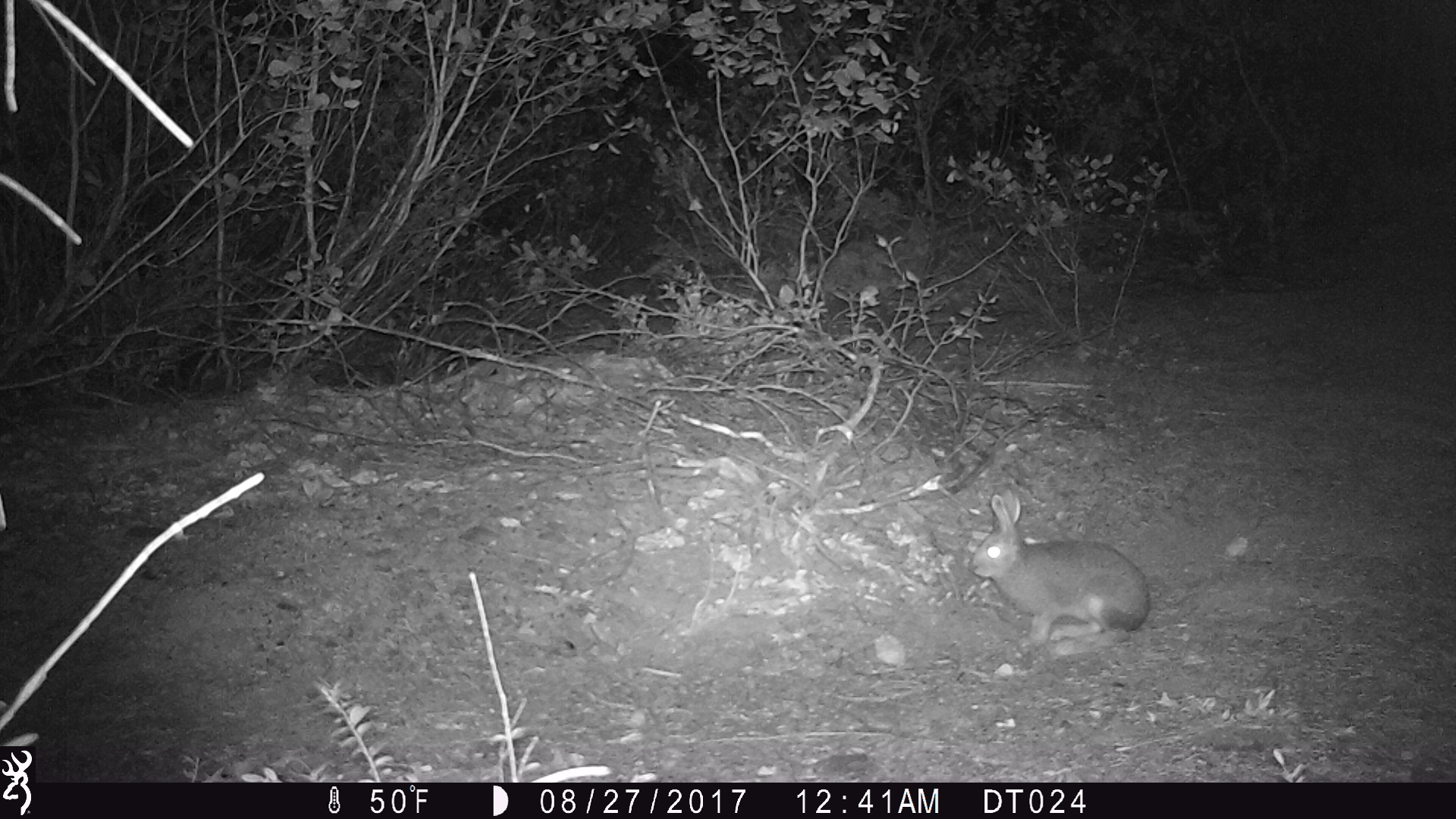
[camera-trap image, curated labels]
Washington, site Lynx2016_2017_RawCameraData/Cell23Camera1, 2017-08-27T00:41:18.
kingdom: Animalia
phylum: Chordata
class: Mammalia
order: Lagomorpha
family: Leporidae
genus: Lepus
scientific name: Lepus americanus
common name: snowshoe hare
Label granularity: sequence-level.